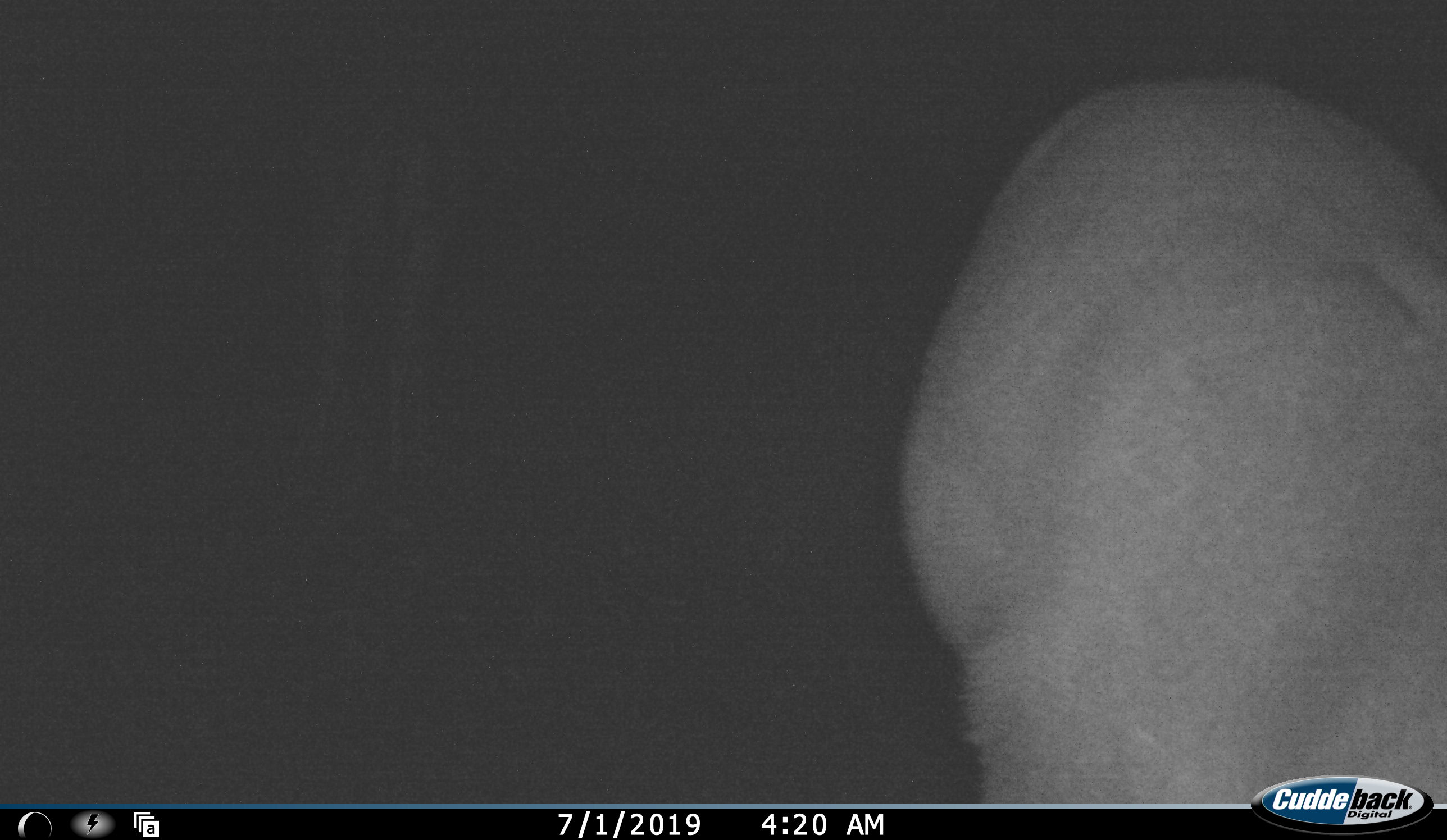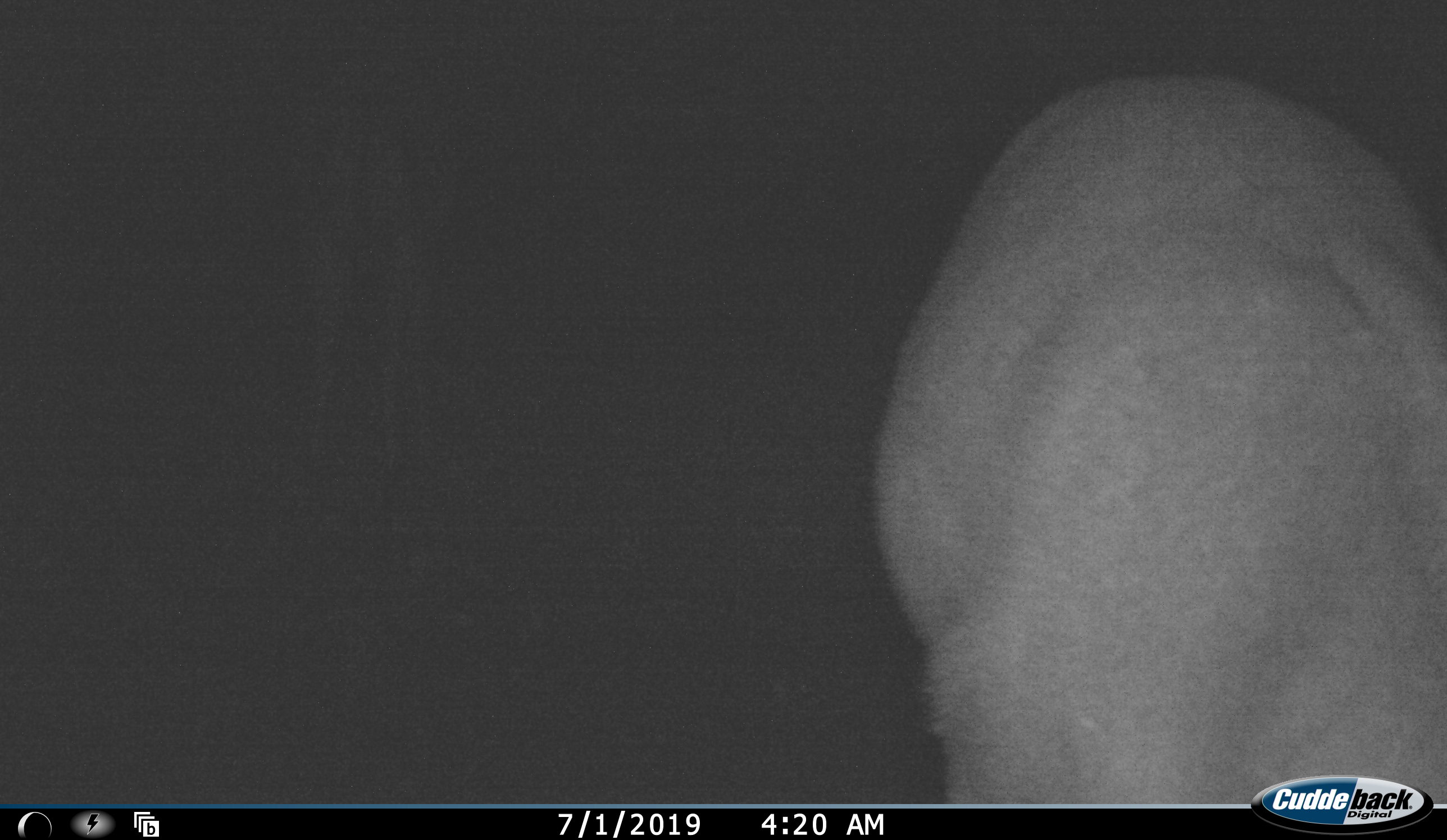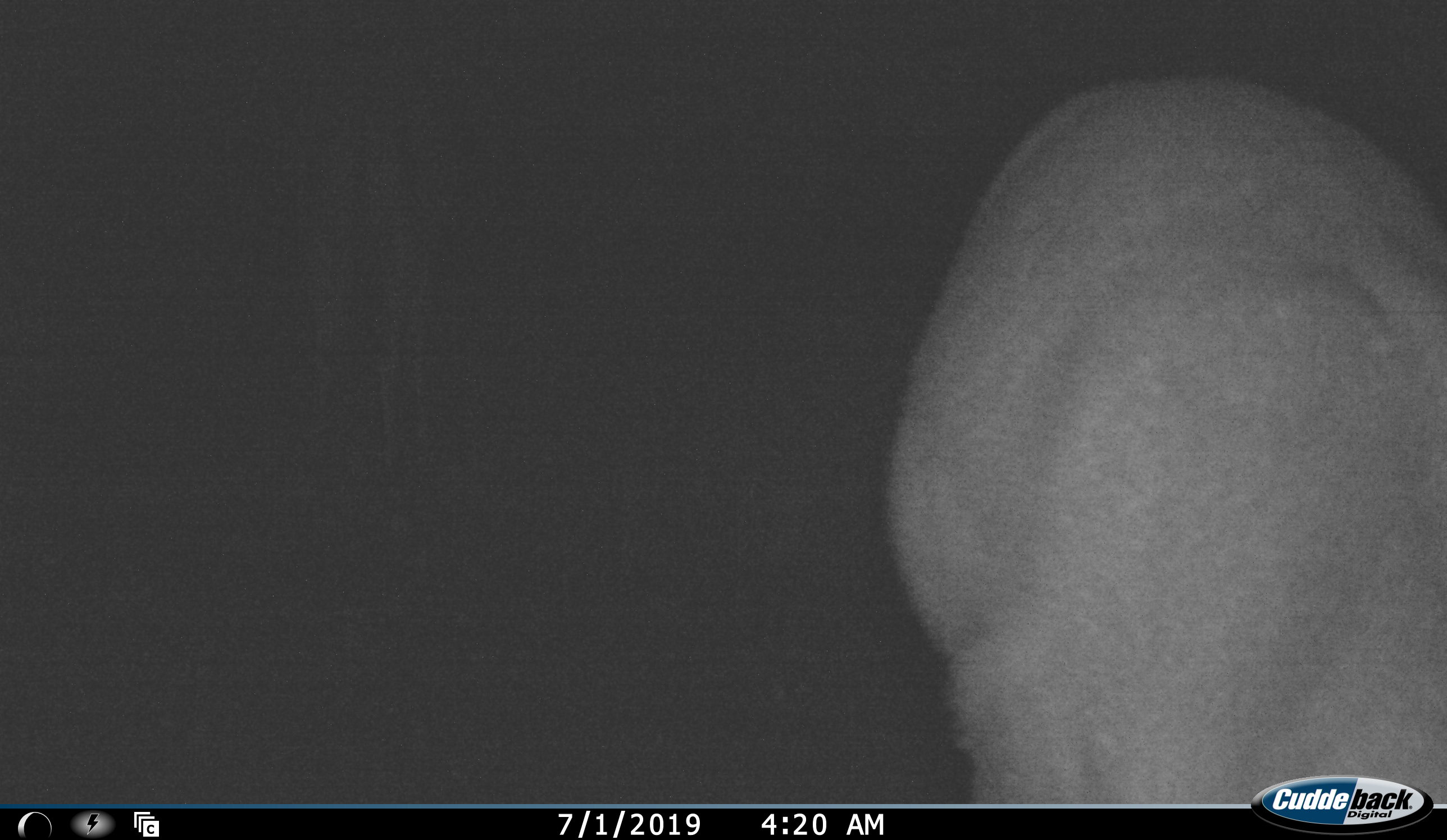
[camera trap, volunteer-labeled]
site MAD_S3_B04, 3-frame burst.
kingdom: Animalia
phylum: Chordata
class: Mammalia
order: Artiodactyla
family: Bovidae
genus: Aepyceros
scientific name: Aepyceros melampus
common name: impala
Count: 1.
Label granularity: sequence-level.